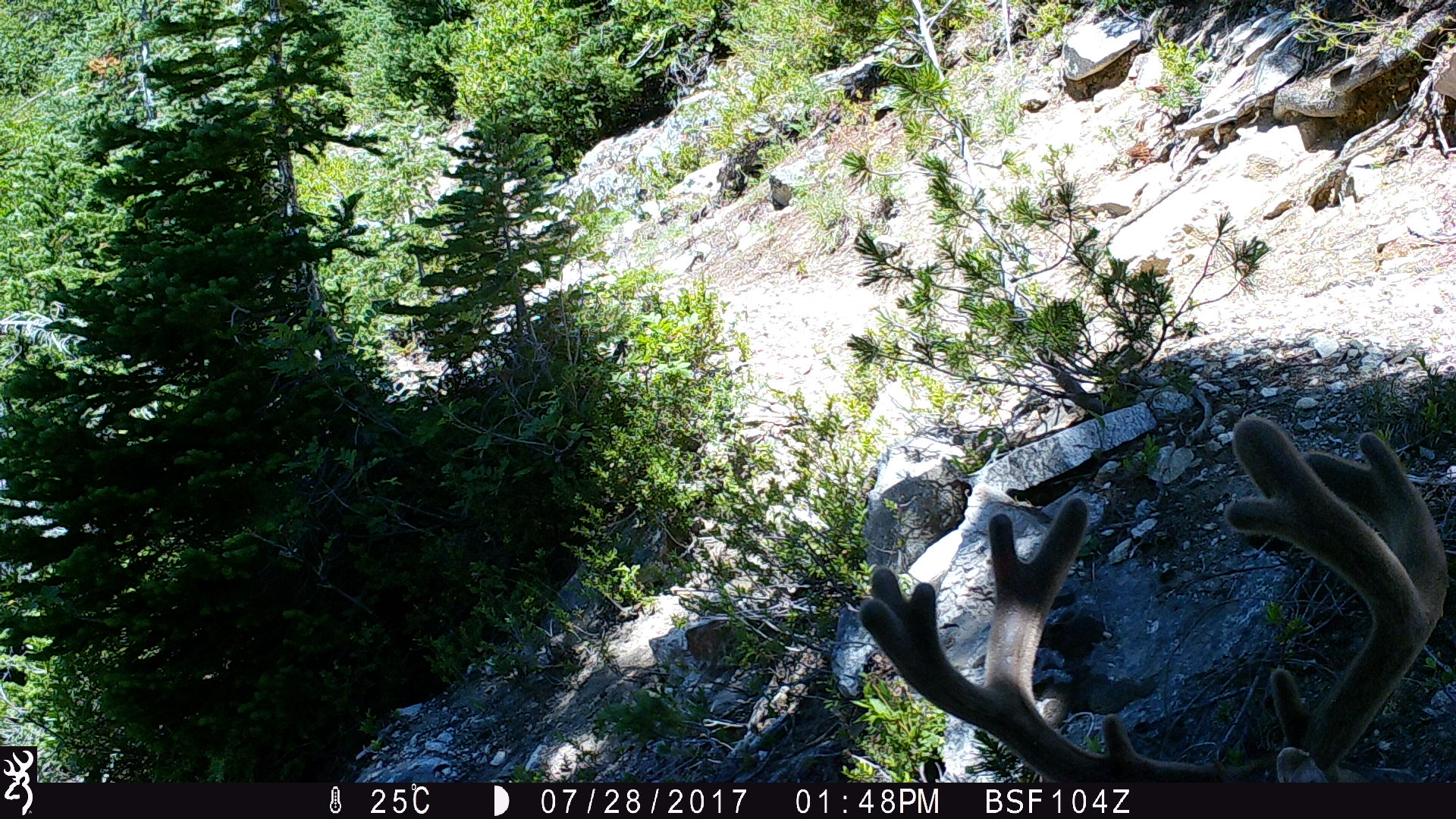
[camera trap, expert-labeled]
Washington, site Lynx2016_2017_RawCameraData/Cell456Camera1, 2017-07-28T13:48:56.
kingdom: Animalia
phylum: Chordata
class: Mammalia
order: Artiodactyla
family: Cervidae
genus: Odocoileus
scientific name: Odocoileus hemionus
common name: mule deer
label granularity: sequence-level